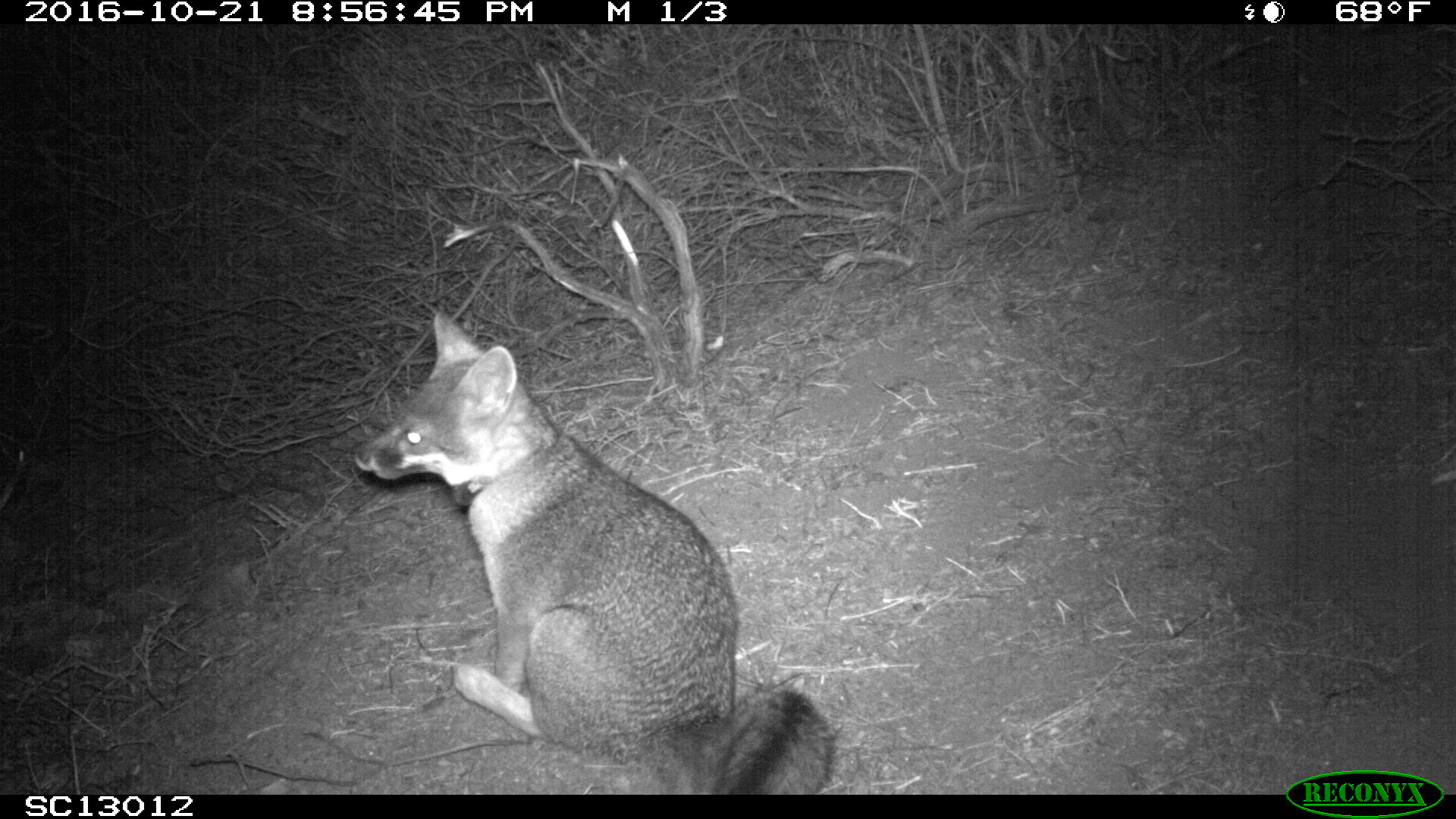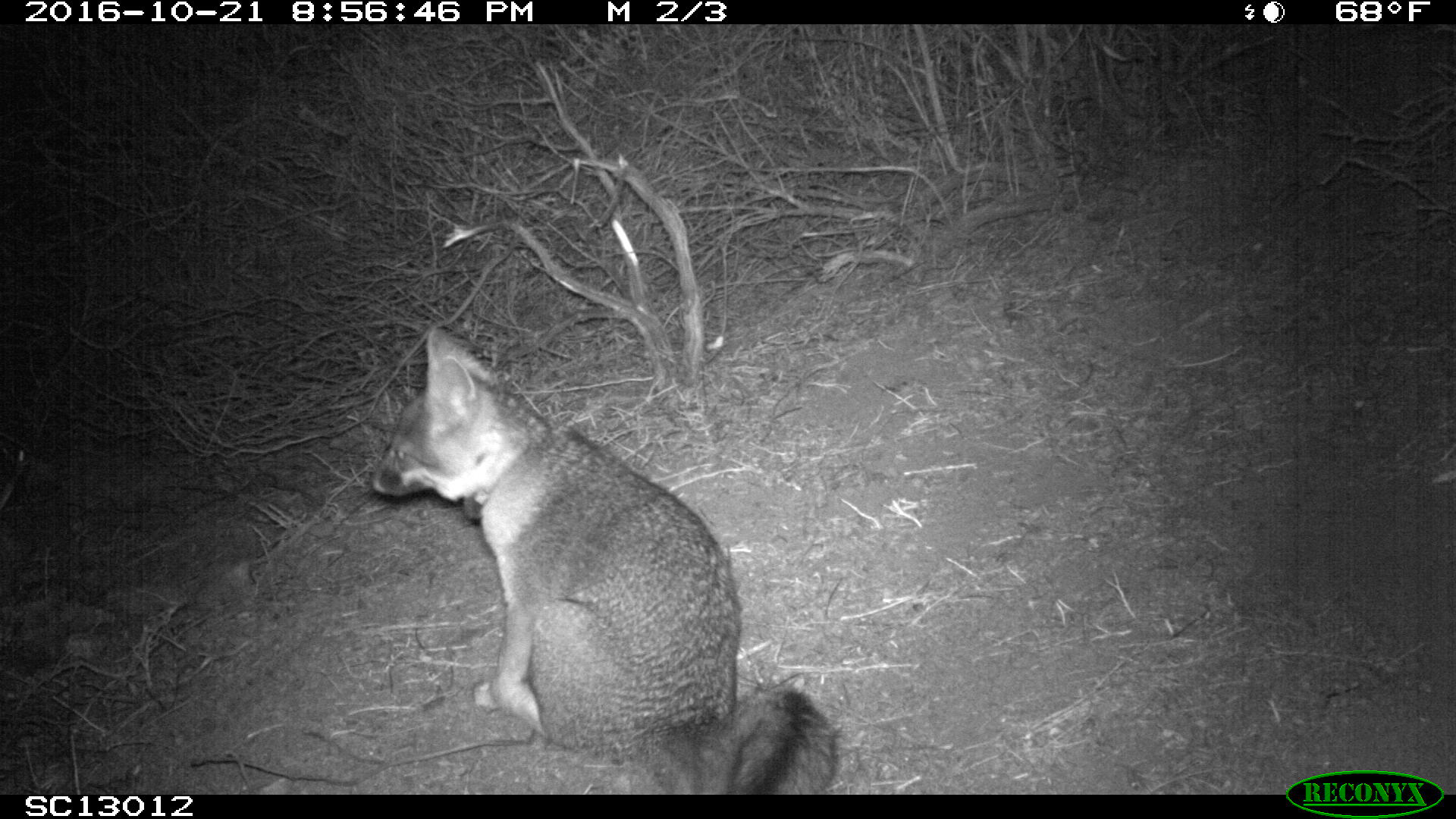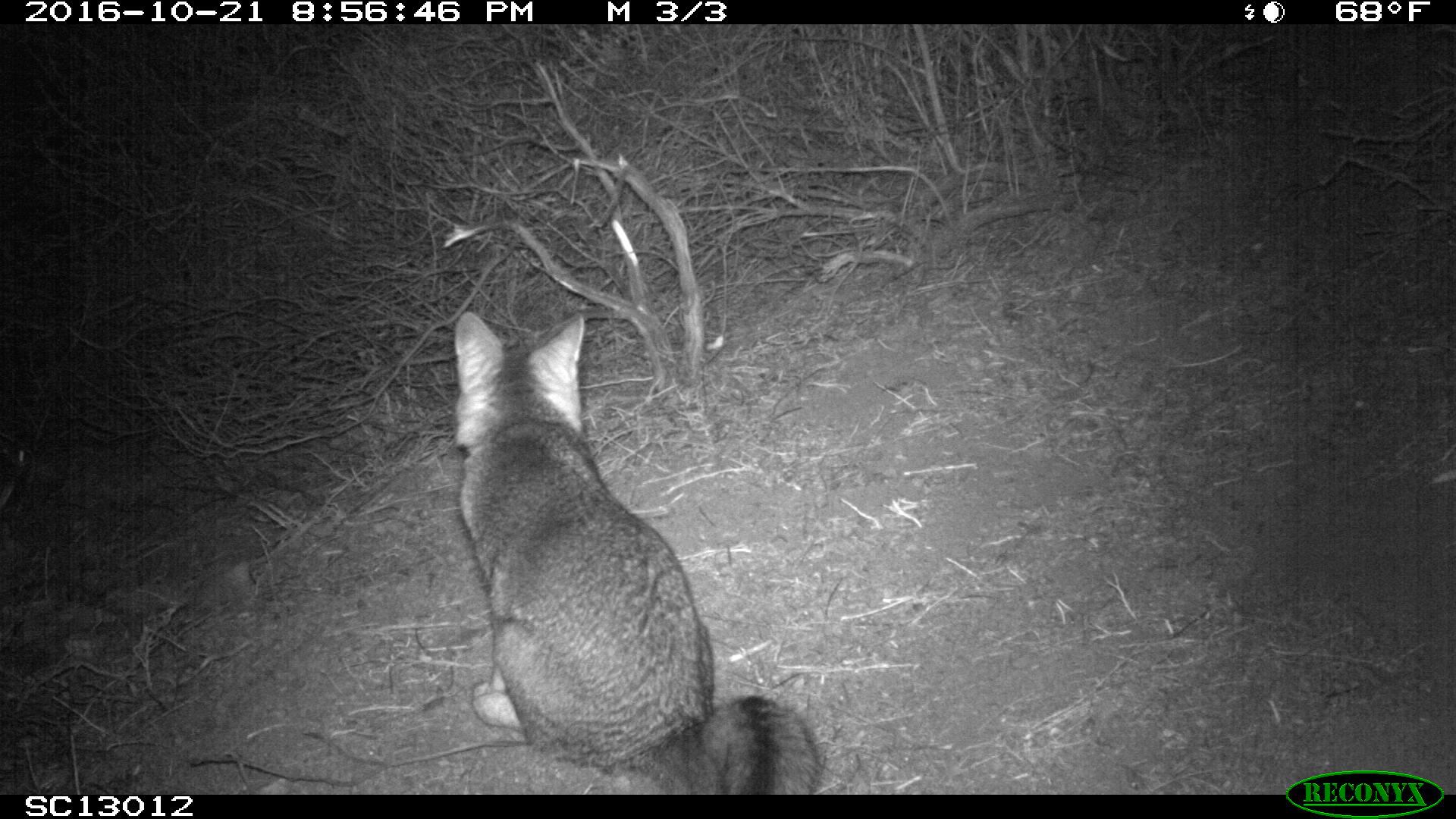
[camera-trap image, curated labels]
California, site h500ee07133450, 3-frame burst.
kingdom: Animalia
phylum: Chordata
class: Mammalia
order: Carnivora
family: Canidae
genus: Urocyon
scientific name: Urocyon littoralis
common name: island fox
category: fox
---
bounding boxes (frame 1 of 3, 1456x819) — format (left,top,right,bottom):
fox: (351,306,836,792)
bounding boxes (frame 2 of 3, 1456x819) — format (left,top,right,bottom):
fox: (366,324,843,792)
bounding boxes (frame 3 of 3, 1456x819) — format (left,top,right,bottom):
fox: (454,311,821,794)